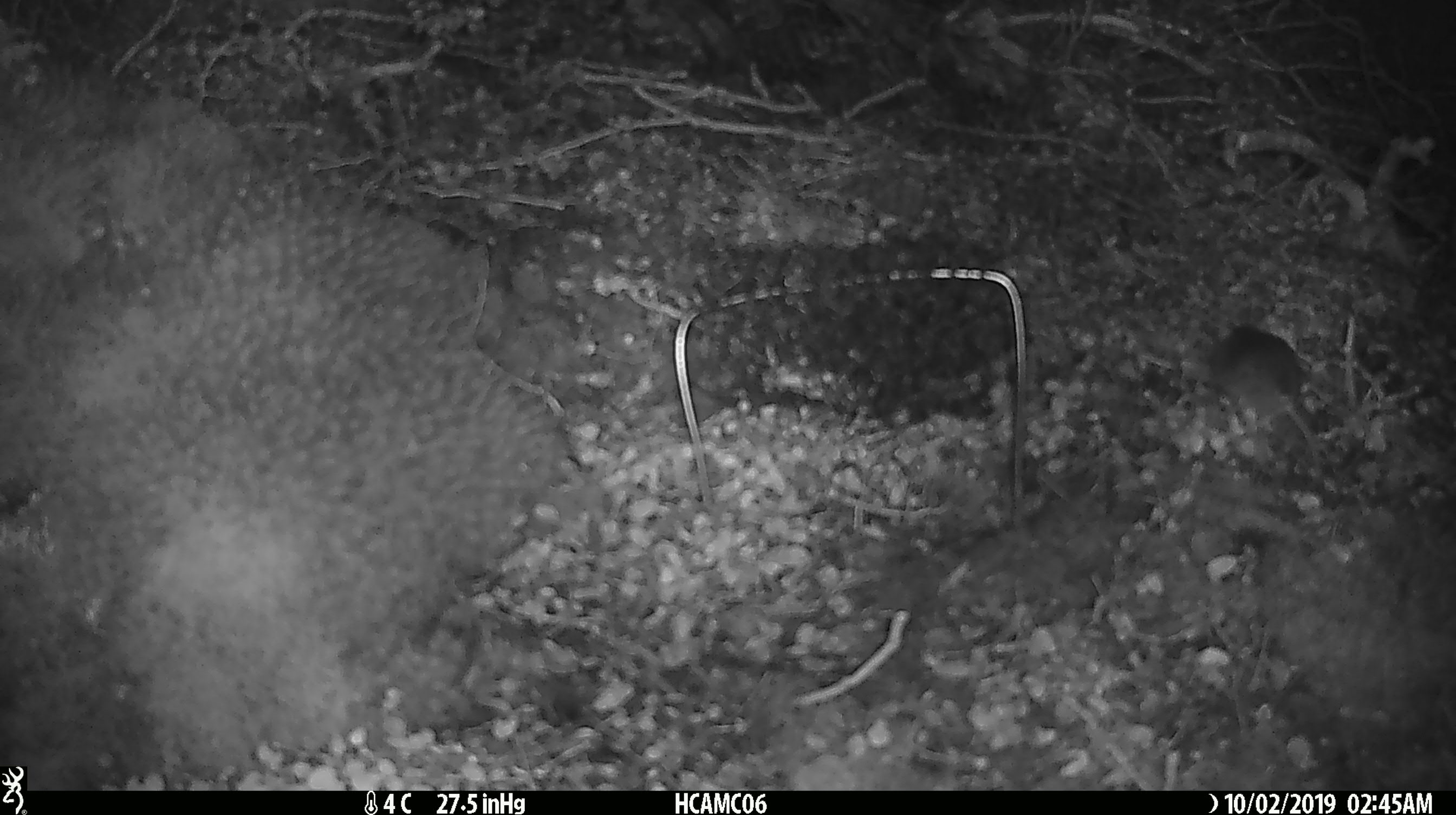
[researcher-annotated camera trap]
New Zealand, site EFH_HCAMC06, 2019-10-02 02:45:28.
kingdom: Animalia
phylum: Chordata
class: Mammalia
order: Rodentia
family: Muridae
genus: Mus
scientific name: Mus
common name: mouse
Mouse (Mus).